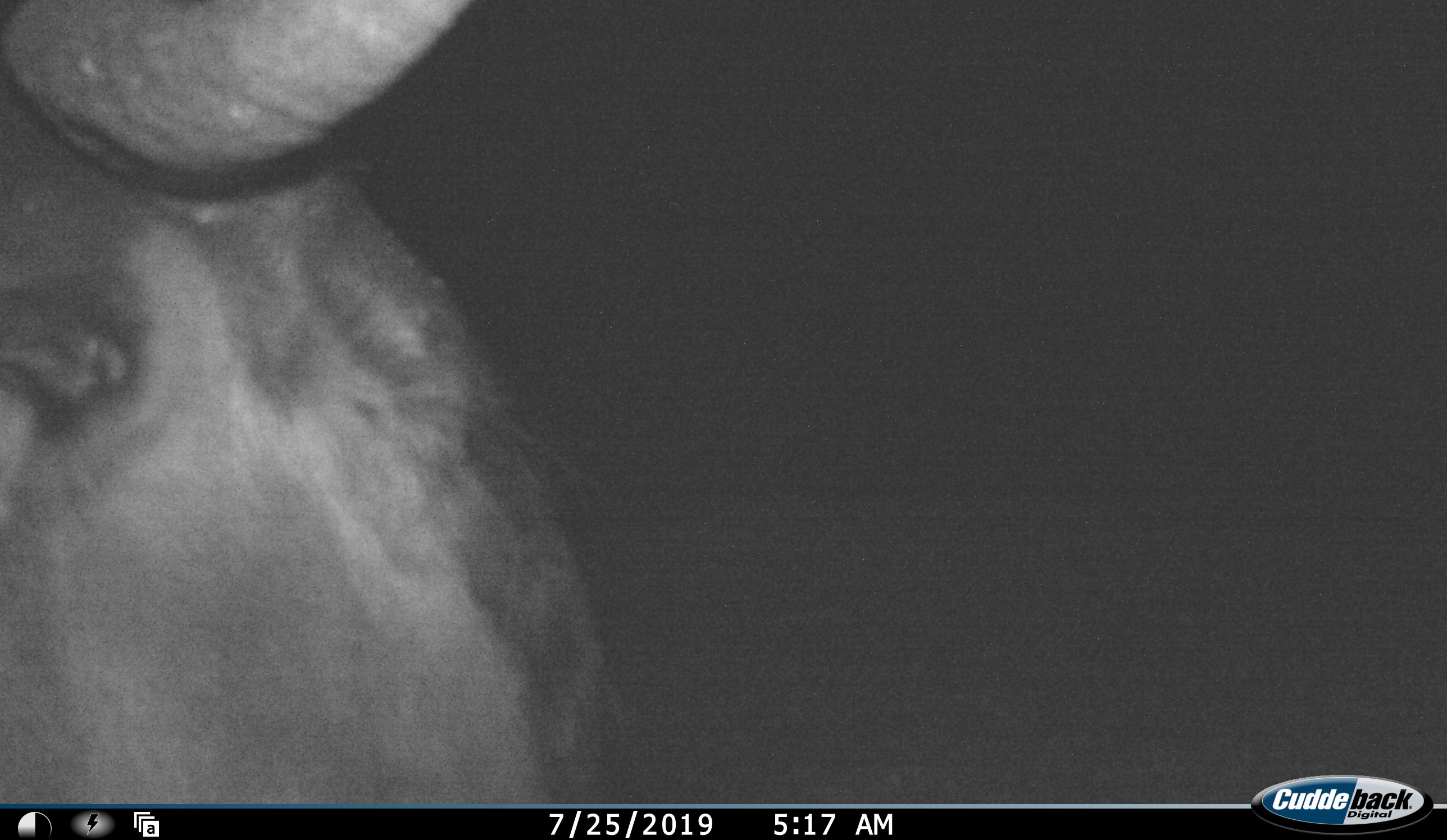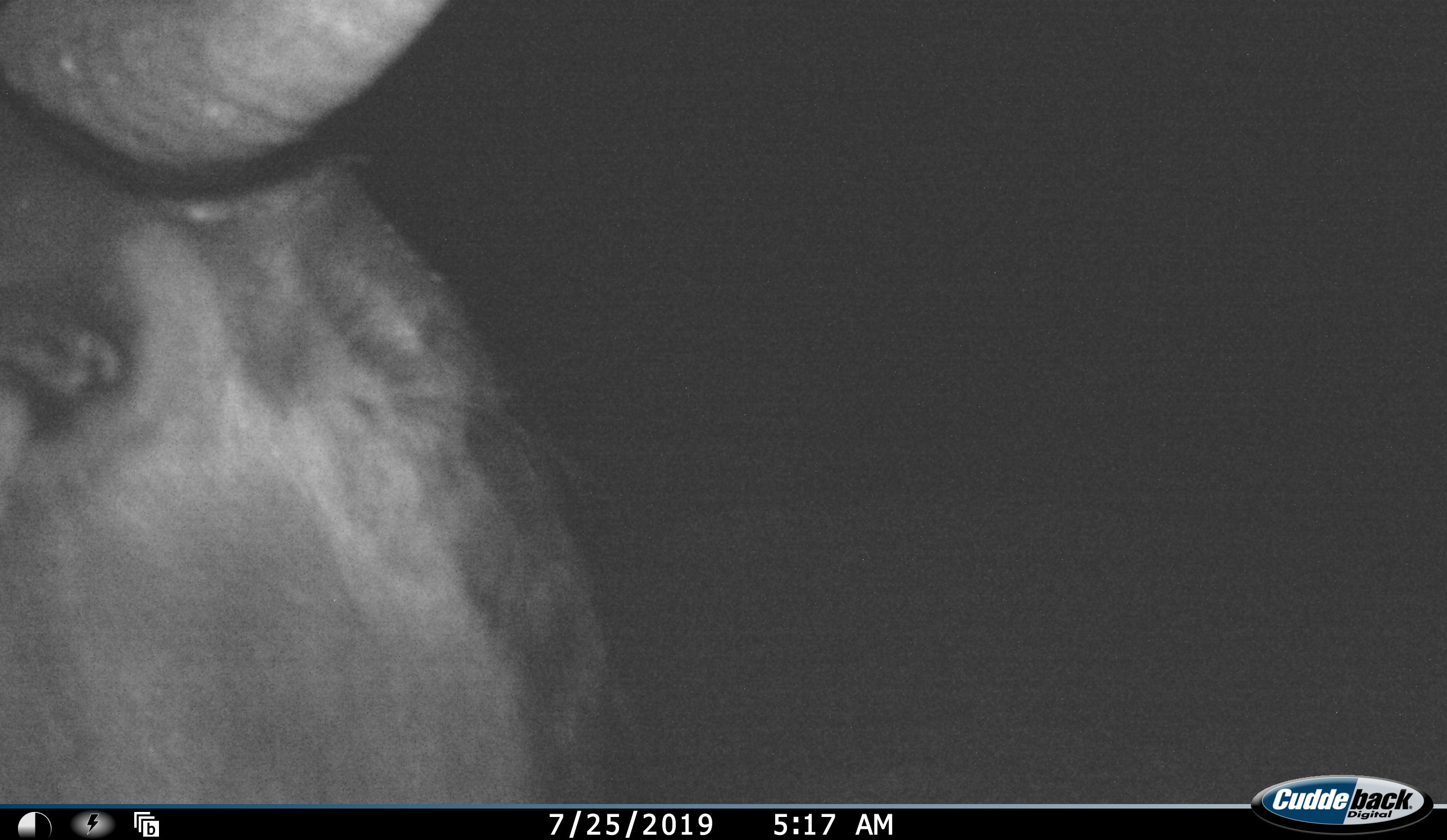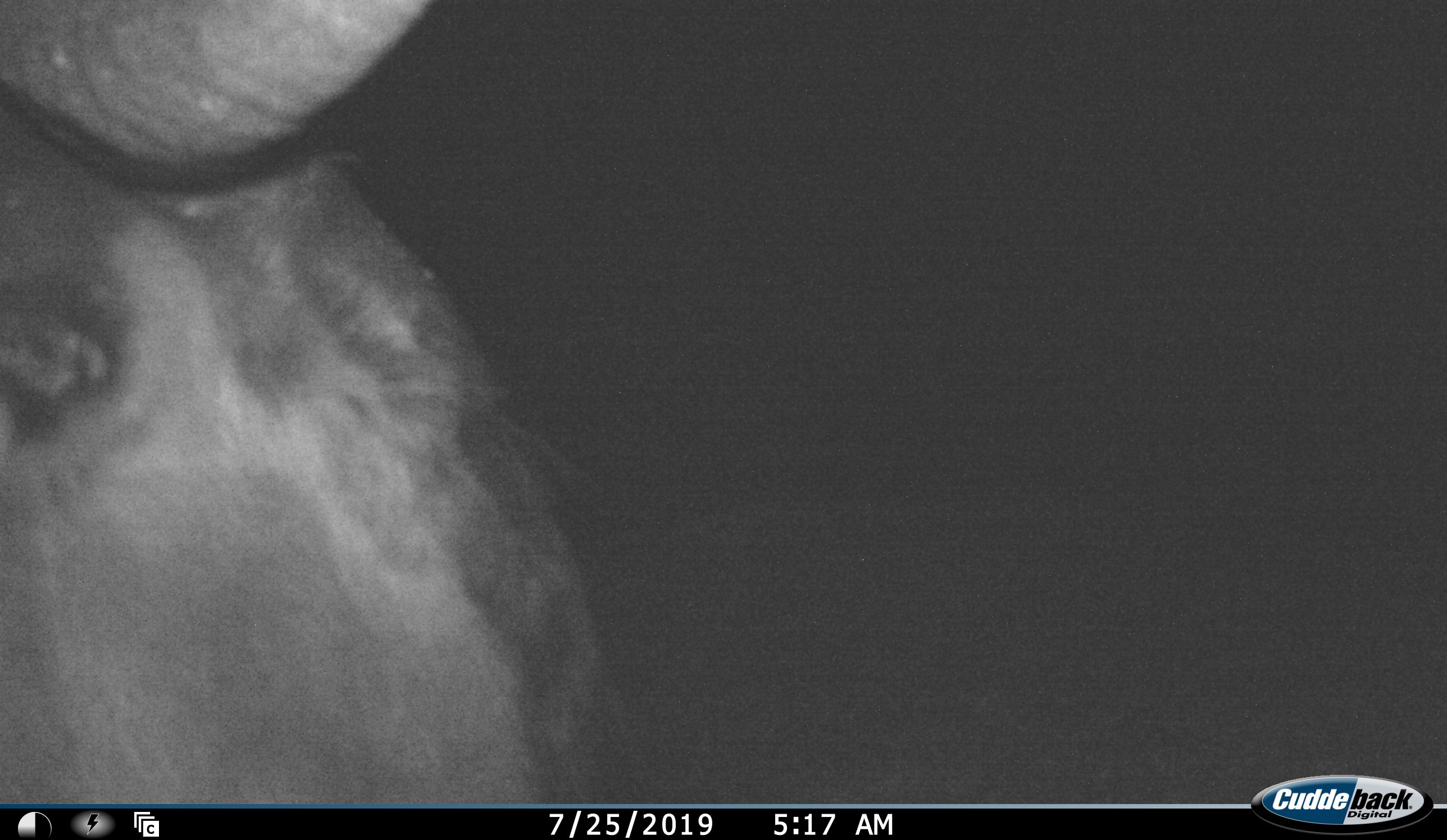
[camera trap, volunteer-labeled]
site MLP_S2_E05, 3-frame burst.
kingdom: Animalia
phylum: Chordata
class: Mammalia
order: Artiodactyla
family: Bovidae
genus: Connochaetes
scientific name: Connochaetes taurinus taurinus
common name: blue wildebeest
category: wildebeestblue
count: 1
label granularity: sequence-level